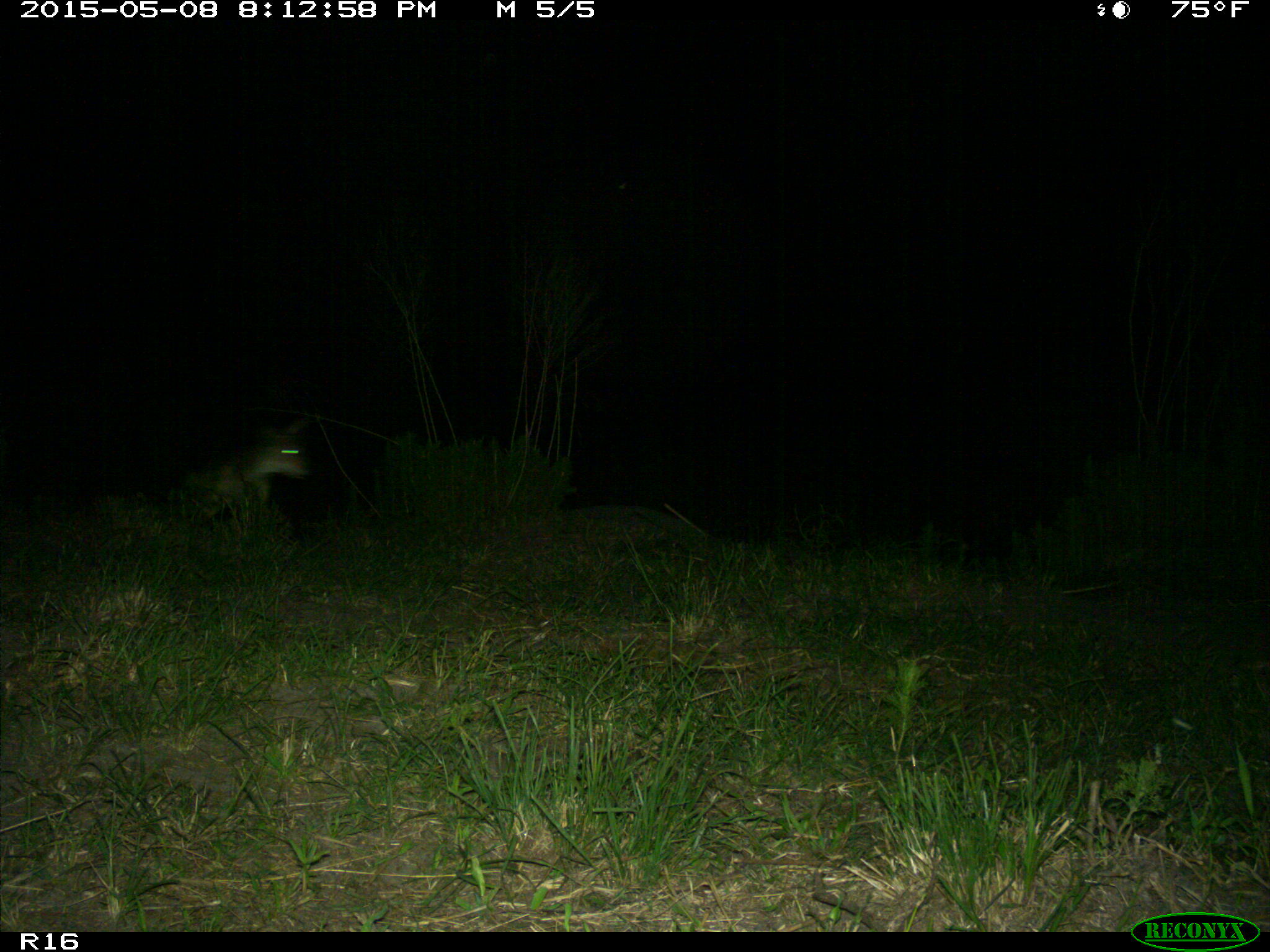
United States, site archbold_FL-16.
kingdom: Animalia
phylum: Chordata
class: Mammalia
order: Artiodactyla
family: Bovidae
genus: Bos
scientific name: Bos taurus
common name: domestic cow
Bos taurus (domestic cow).